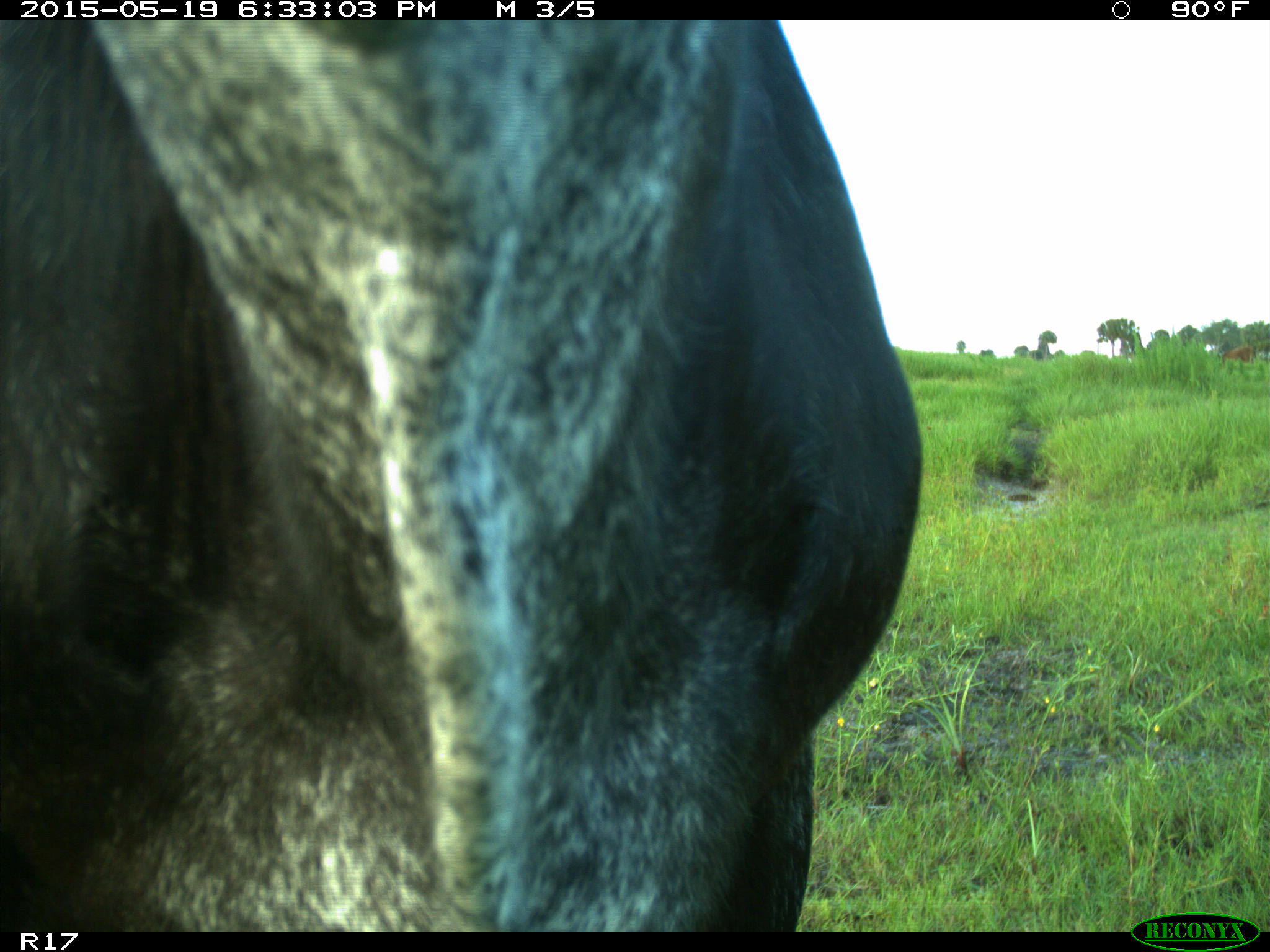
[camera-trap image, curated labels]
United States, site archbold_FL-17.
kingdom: Animalia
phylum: Chordata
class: Mammalia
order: Artiodactyla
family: Bovidae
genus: Bos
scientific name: Bos taurus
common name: domestic cow